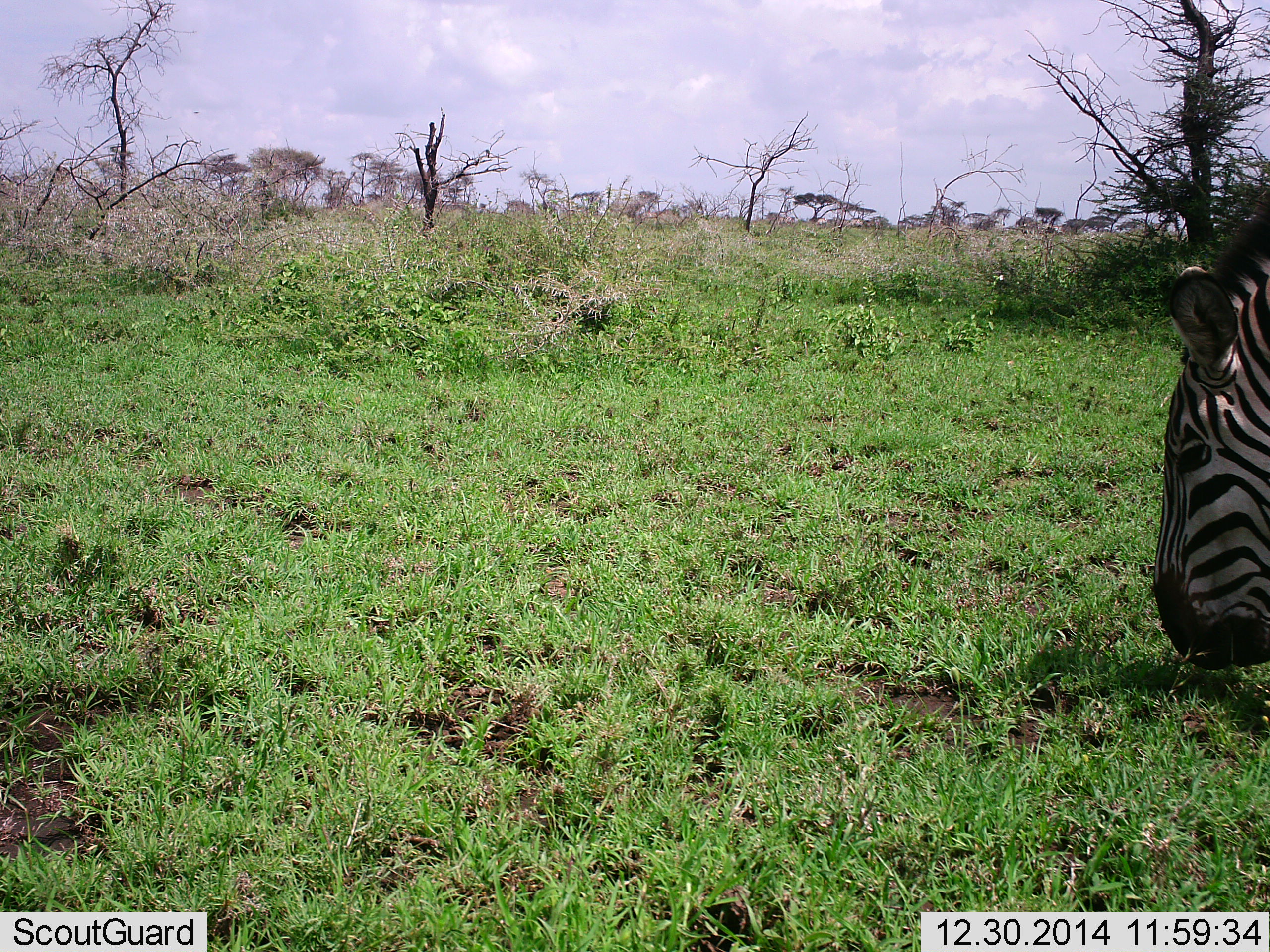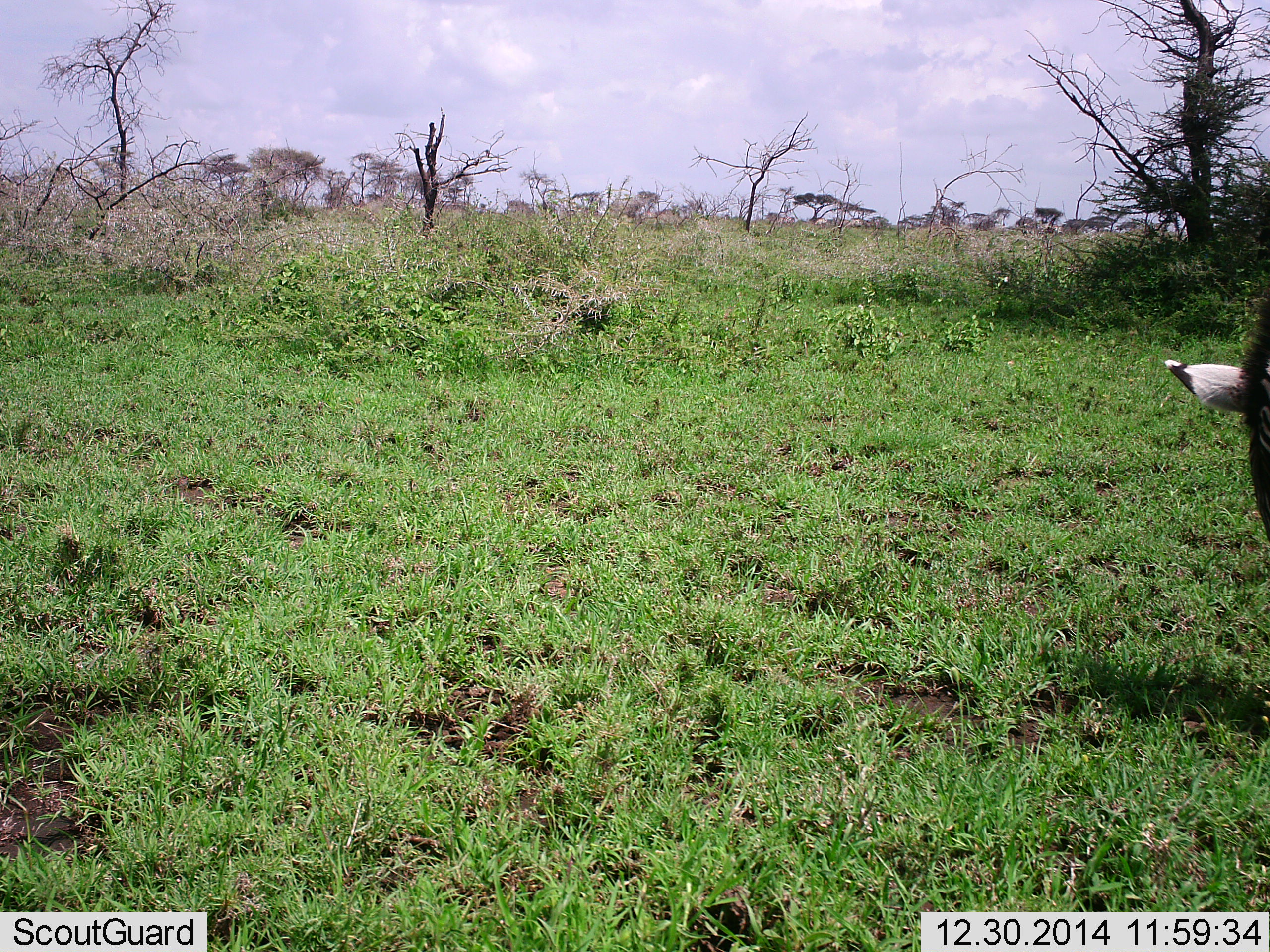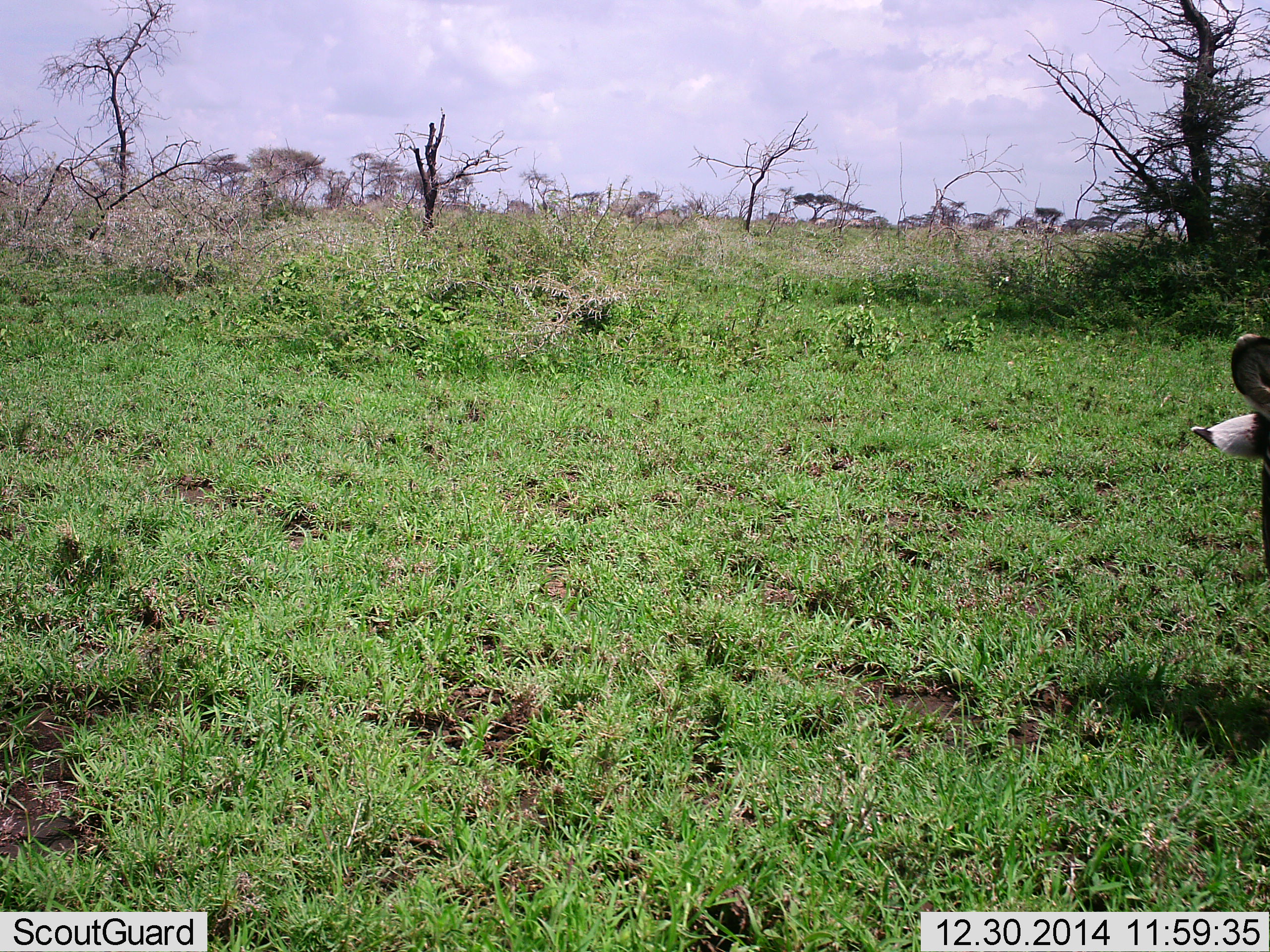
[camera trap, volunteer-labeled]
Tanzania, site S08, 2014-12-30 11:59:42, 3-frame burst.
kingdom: Animalia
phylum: Chordata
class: Mammalia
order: Perissodactyla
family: Equidae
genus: Equus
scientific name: Equus quagga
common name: plains zebra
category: zebra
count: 1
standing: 20%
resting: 0%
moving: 0%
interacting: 0%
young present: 0%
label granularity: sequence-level